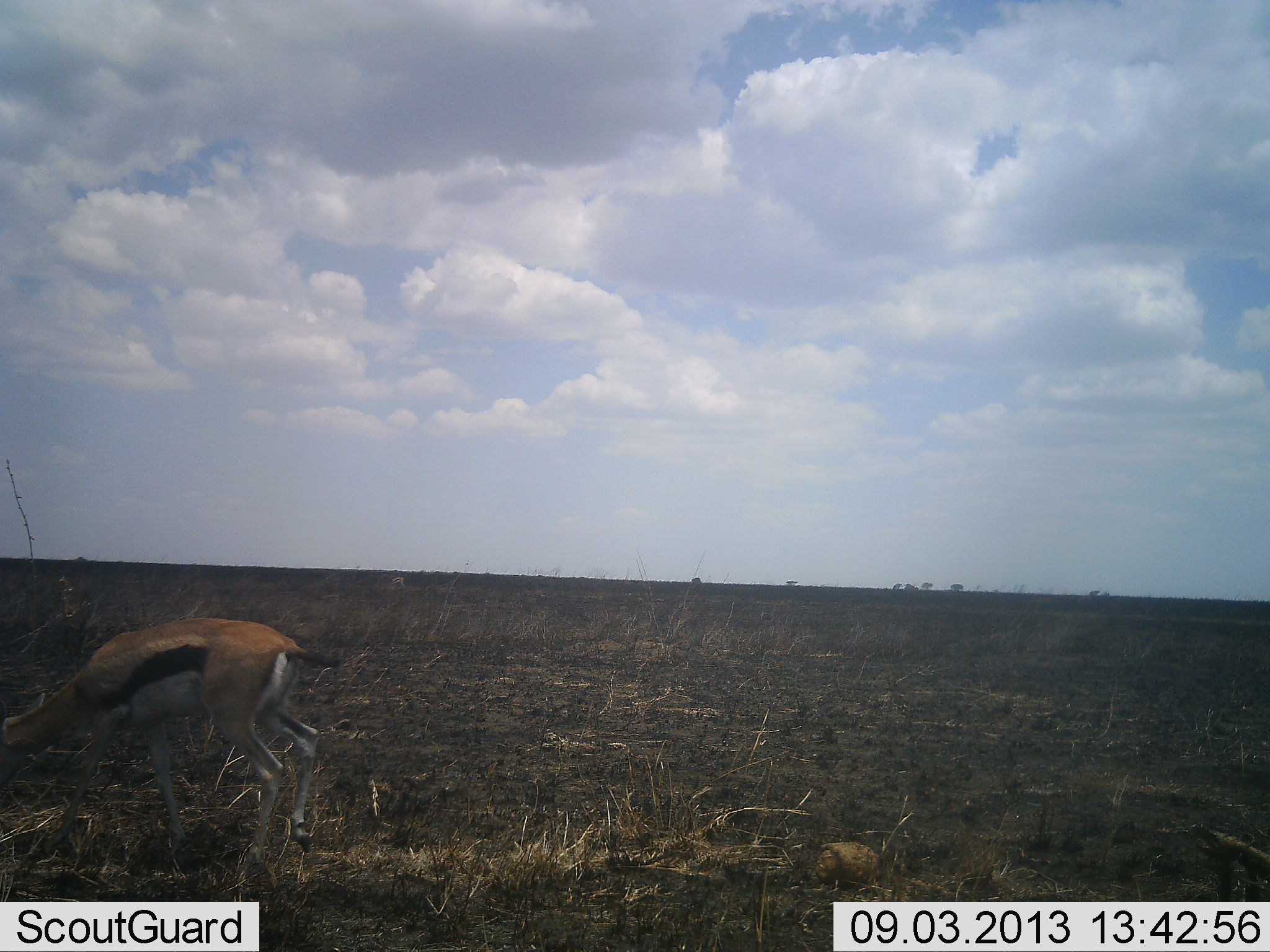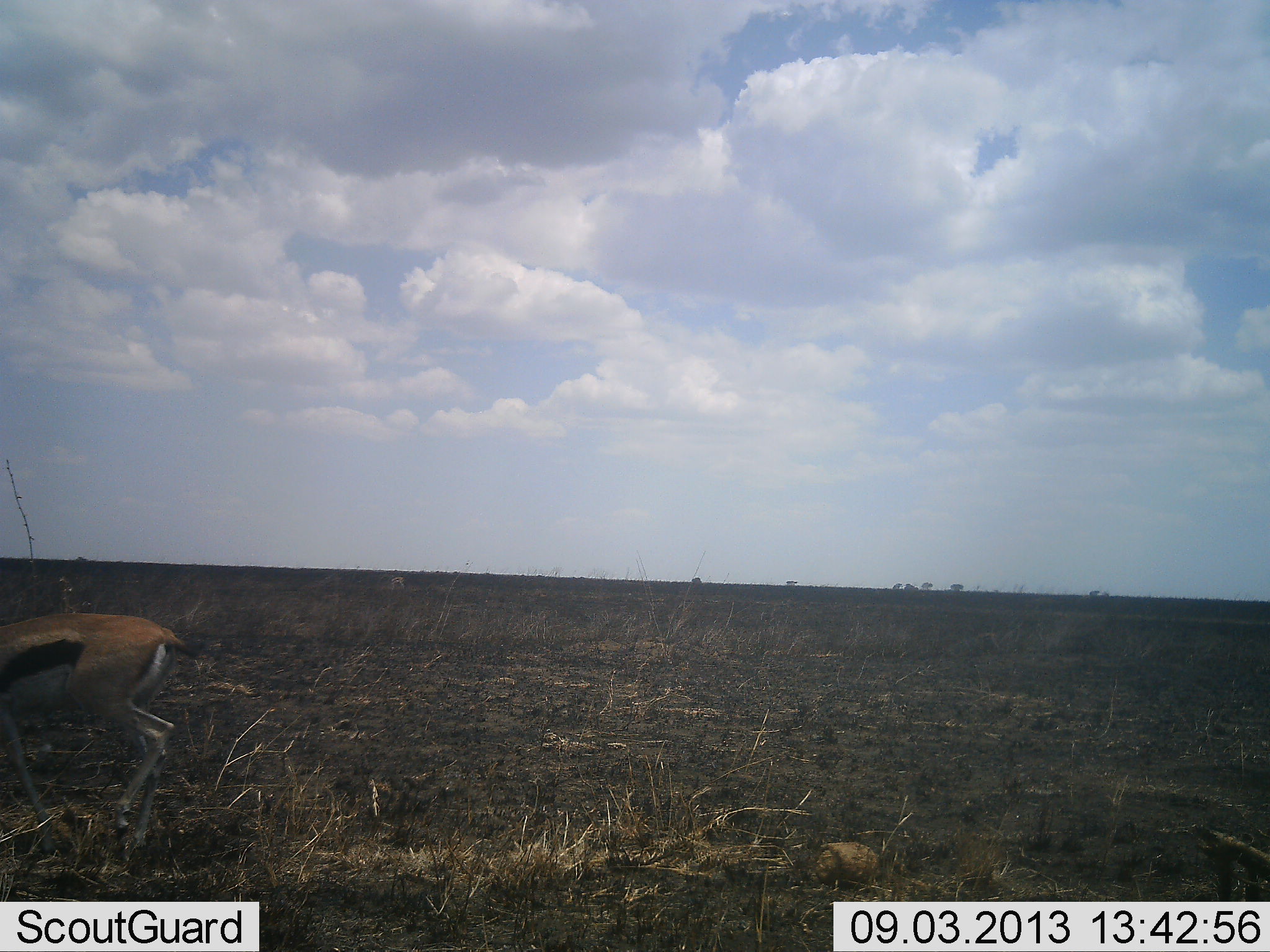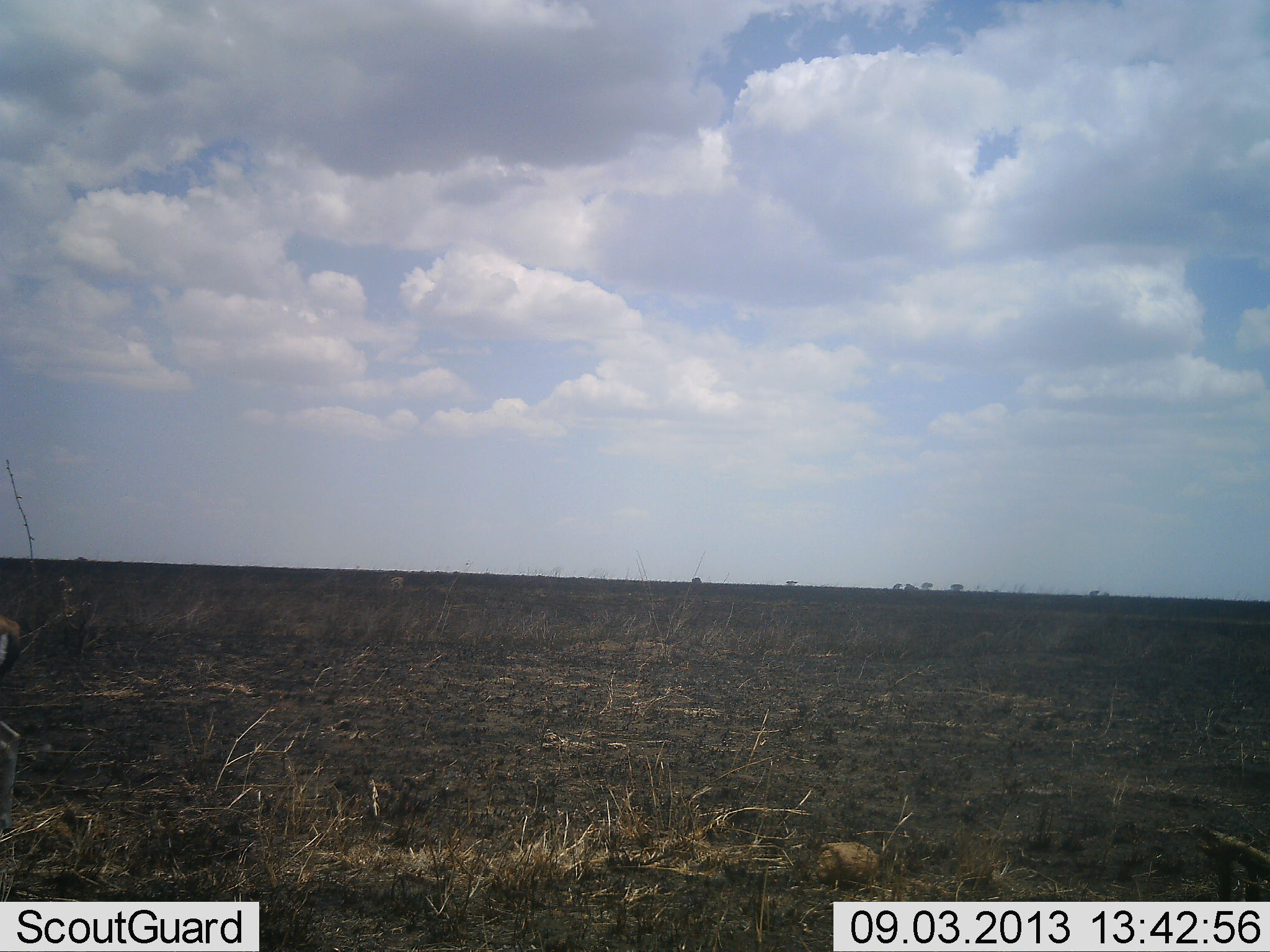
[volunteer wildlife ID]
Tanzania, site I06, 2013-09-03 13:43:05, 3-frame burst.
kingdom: Animalia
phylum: Chordata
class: Mammalia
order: Artiodactyla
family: Bovidae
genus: Eudorcas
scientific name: Eudorcas thomsonii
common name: thomson's gazelle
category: gazellethomsons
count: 1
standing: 7%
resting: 0%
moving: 93%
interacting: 0%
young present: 0%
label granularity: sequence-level